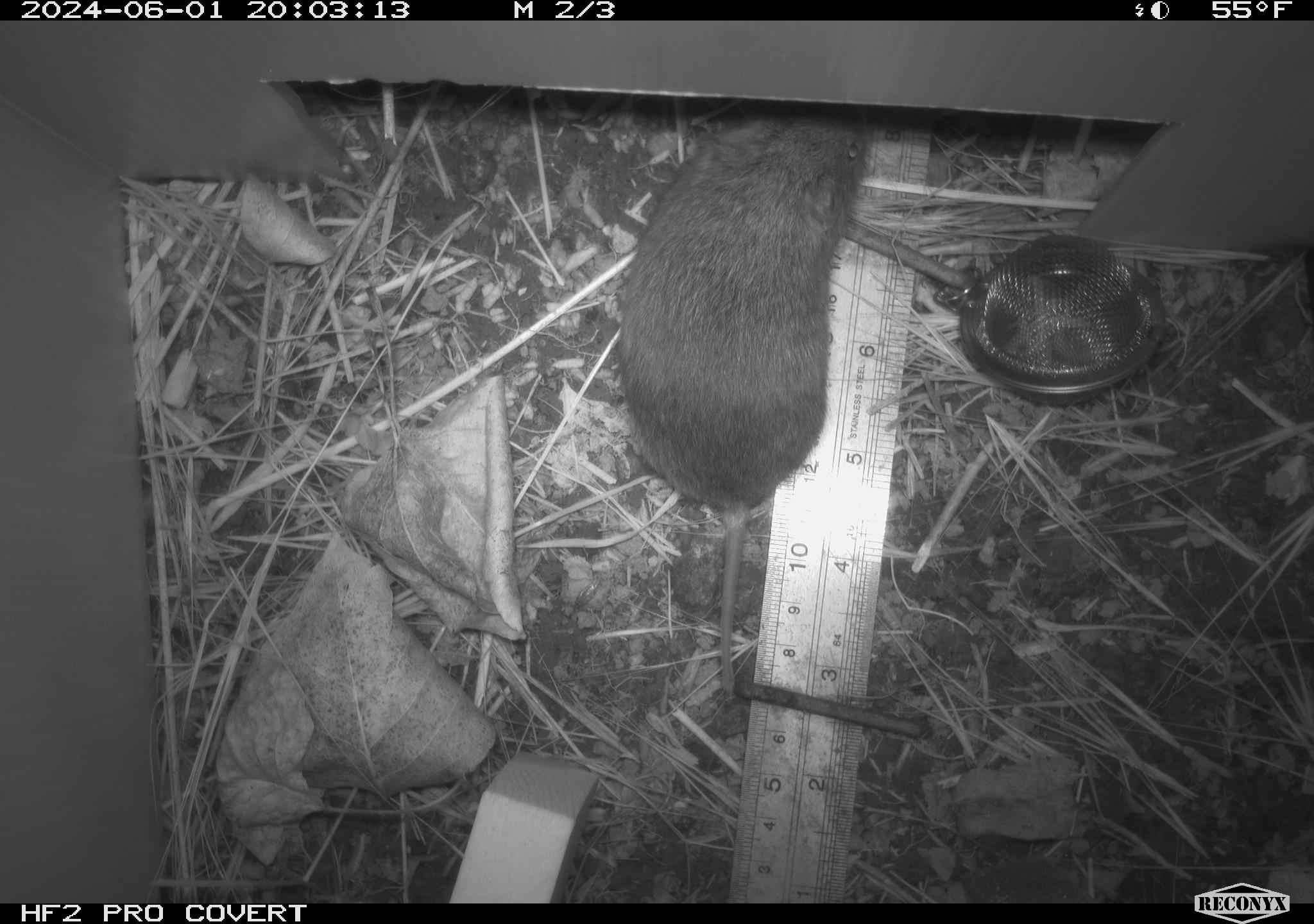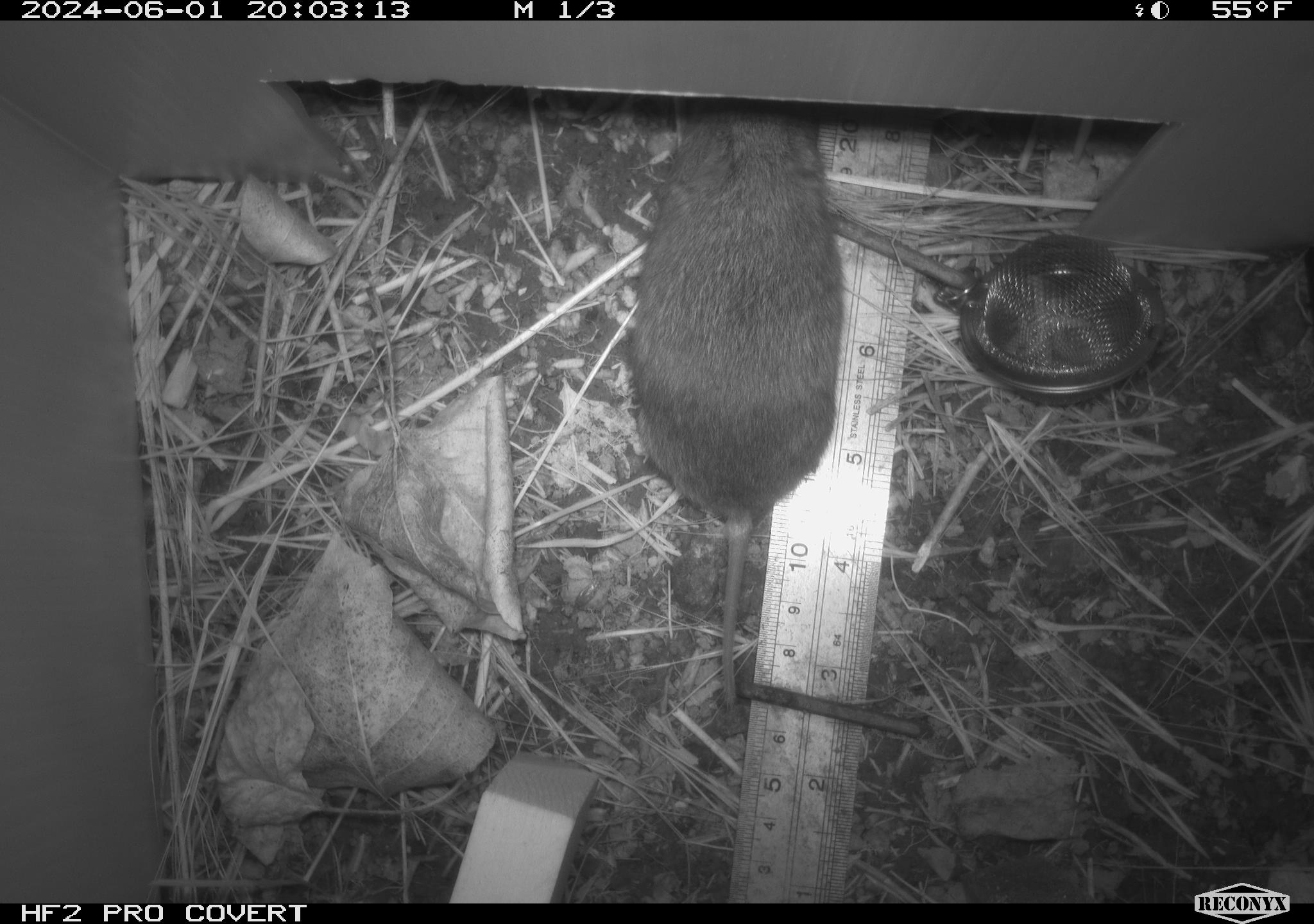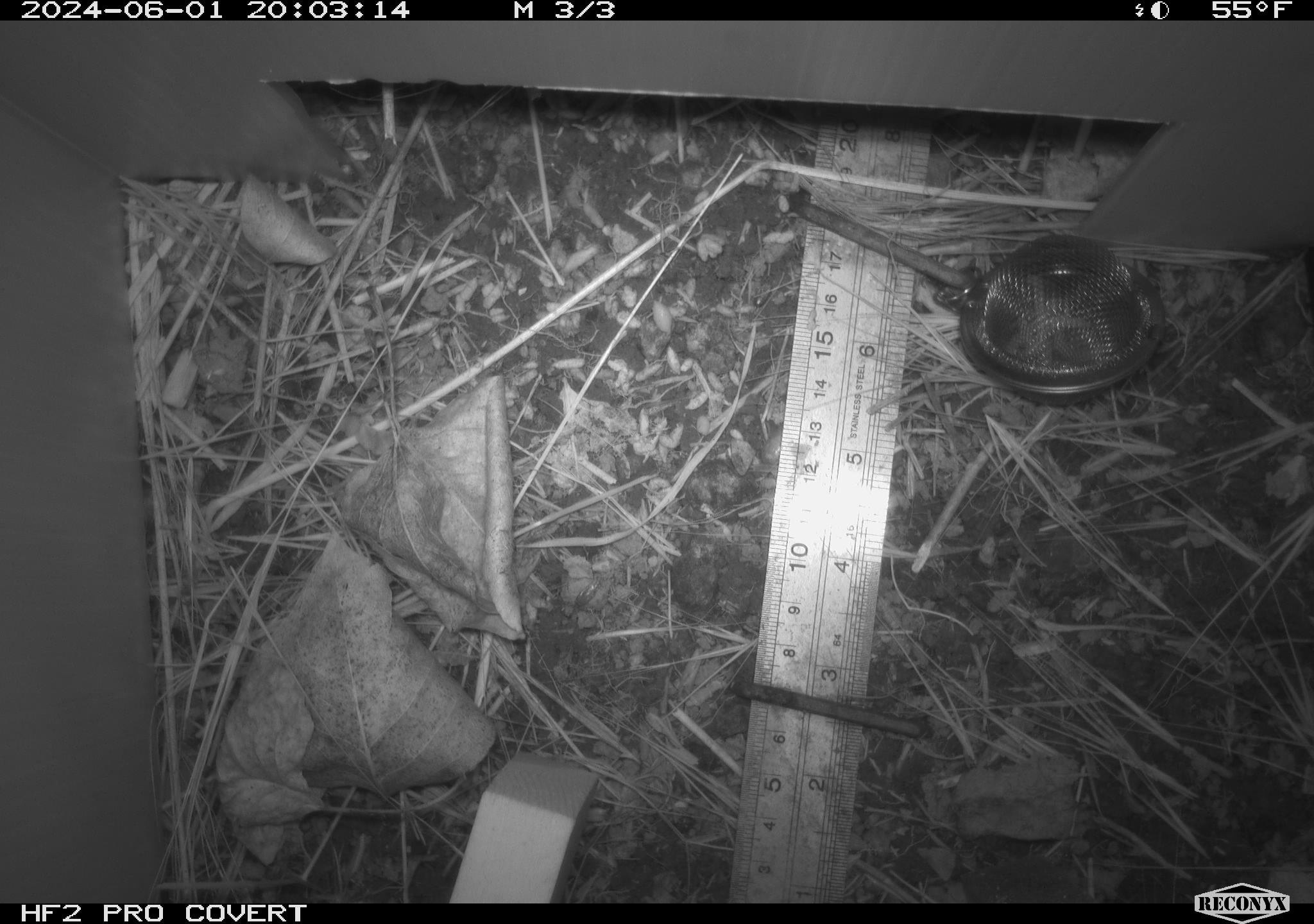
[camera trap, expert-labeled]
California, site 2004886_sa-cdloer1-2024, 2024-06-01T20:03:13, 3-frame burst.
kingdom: Animalia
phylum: Chordata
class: Mammalia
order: Rodentia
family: Cricetidae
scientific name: Arvicolinae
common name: voles, lemmings, and muskrats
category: arvicolinae subfamily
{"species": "arvicolinae subfamily (voles, lemmings, and muskrats) (Arvicolinae)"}